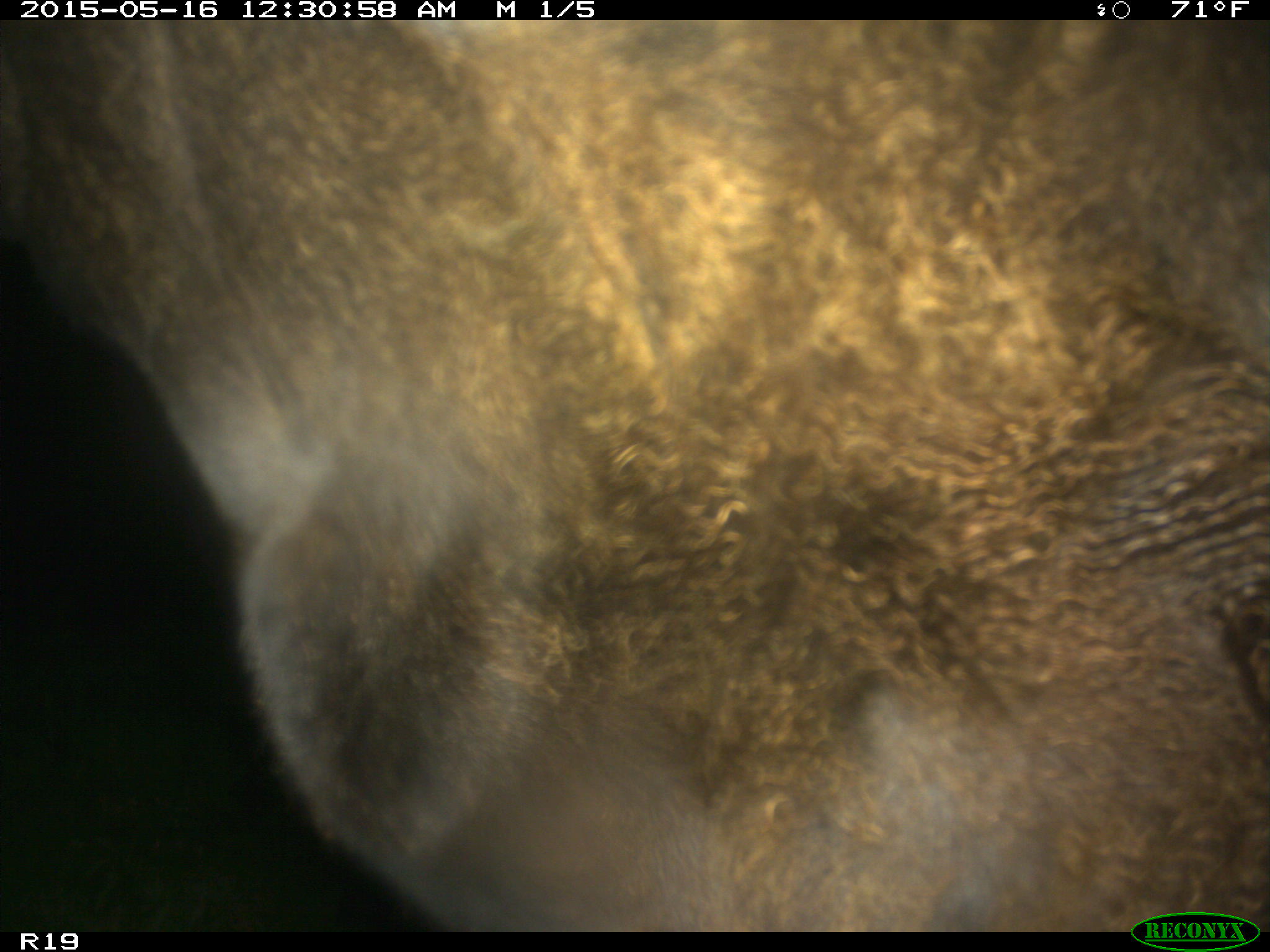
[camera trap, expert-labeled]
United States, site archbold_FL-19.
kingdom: Animalia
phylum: Chordata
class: Mammalia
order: Artiodactyla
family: Bovidae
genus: Bos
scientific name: Bos taurus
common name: domestic cow